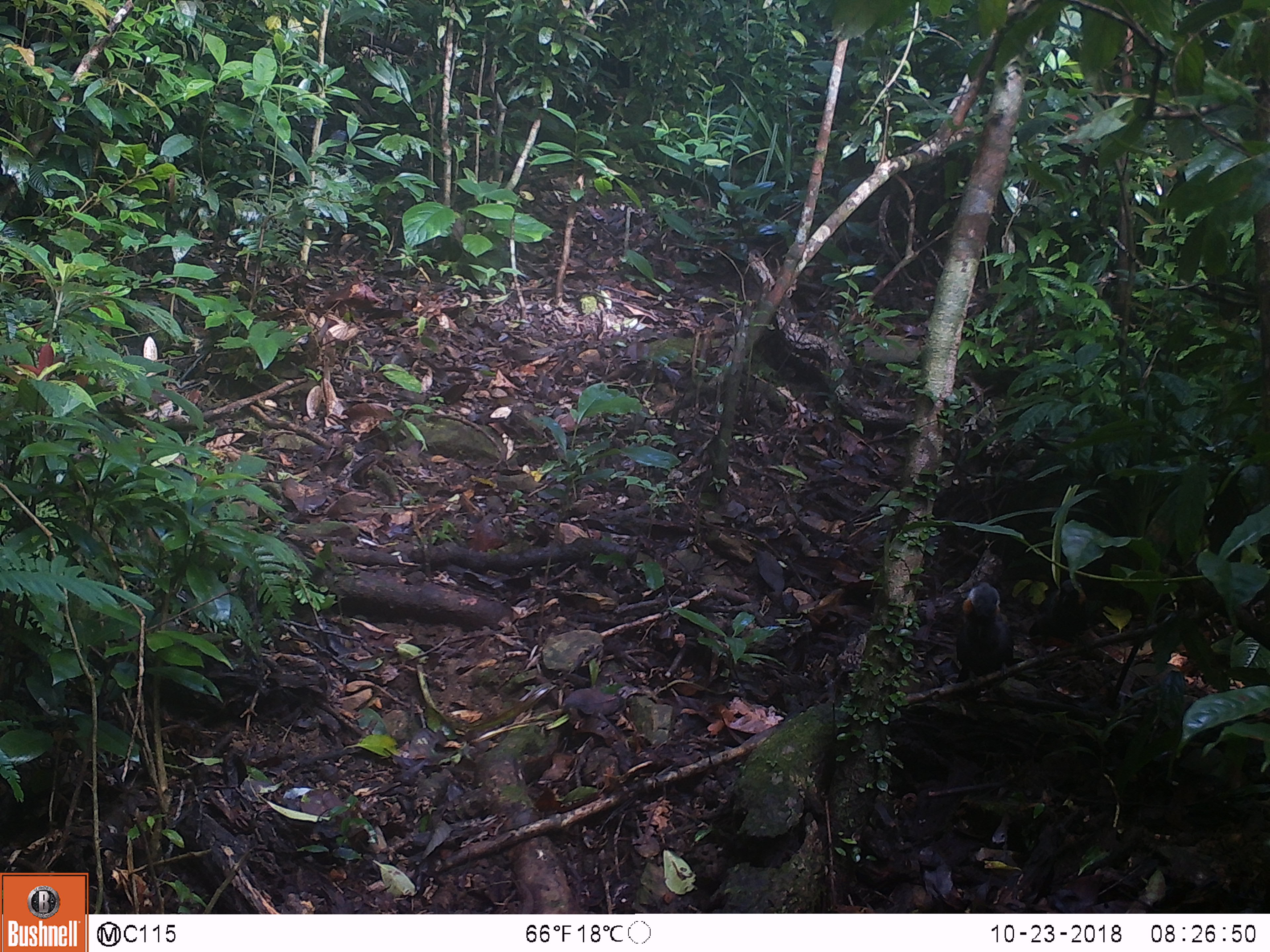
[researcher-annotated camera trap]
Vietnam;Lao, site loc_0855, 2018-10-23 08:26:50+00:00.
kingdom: Animalia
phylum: Chordata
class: Mammalia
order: Rodentia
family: Sciuridae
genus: Dremomys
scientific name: Dremomys rufigenis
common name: red-cheeked squirrel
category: red cheeked squirrel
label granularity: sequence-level